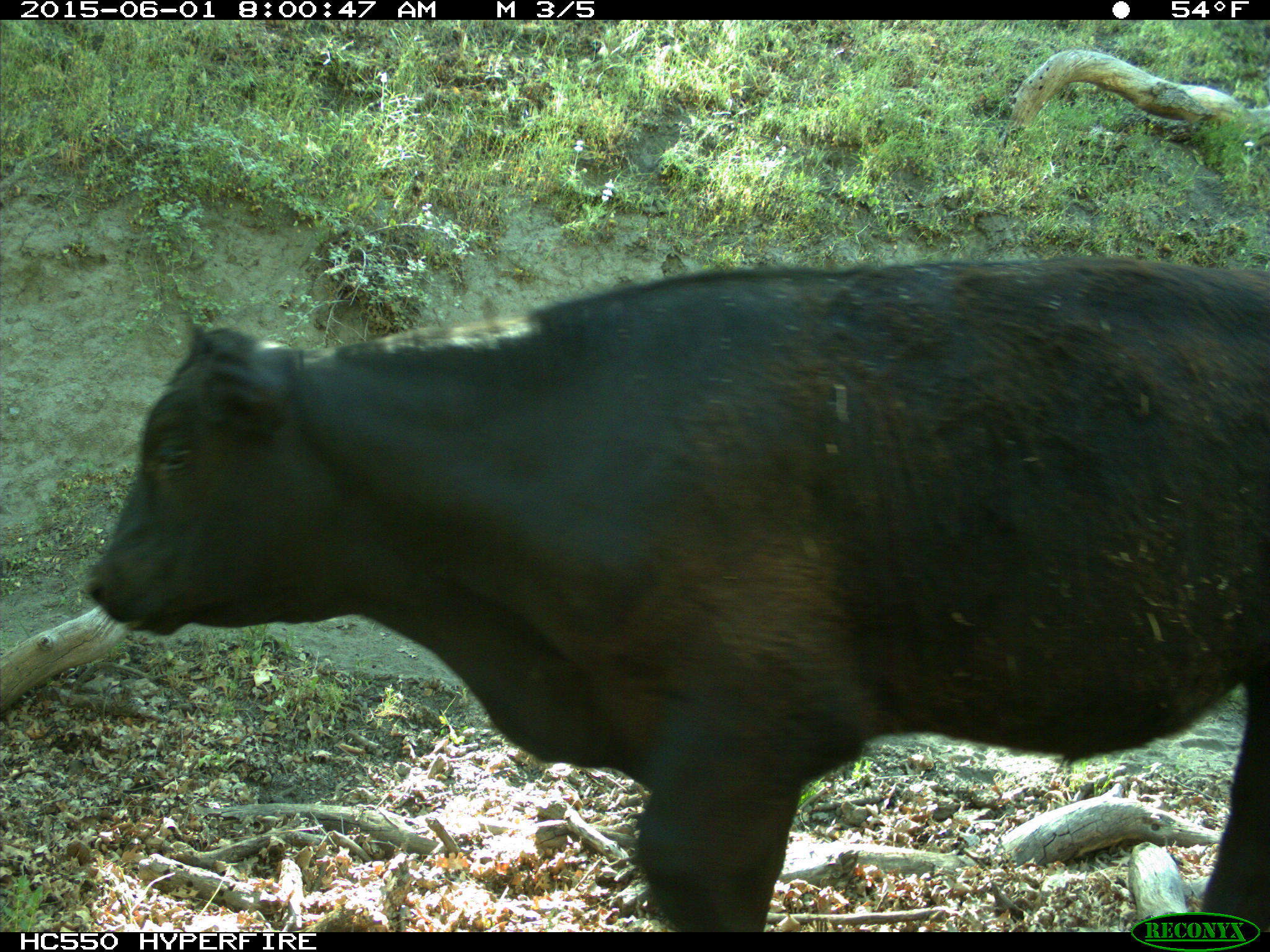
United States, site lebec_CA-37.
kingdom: Animalia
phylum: Chordata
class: Mammalia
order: Artiodactyla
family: Bovidae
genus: Bos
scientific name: Bos taurus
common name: domestic cow